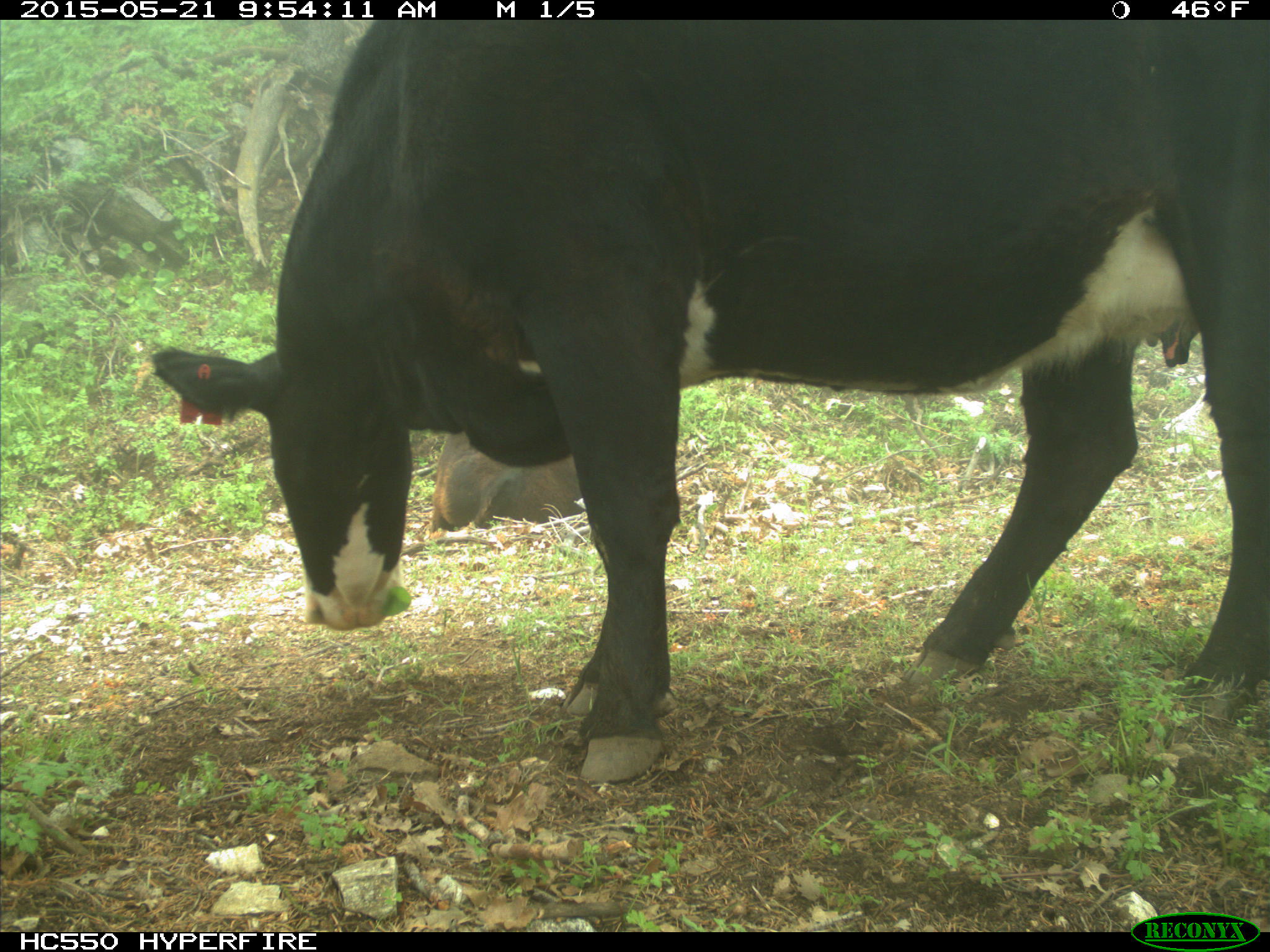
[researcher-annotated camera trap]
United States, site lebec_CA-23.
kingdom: Animalia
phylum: Chordata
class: Mammalia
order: Artiodactyla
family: Bovidae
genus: Bos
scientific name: Bos taurus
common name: domestic cow